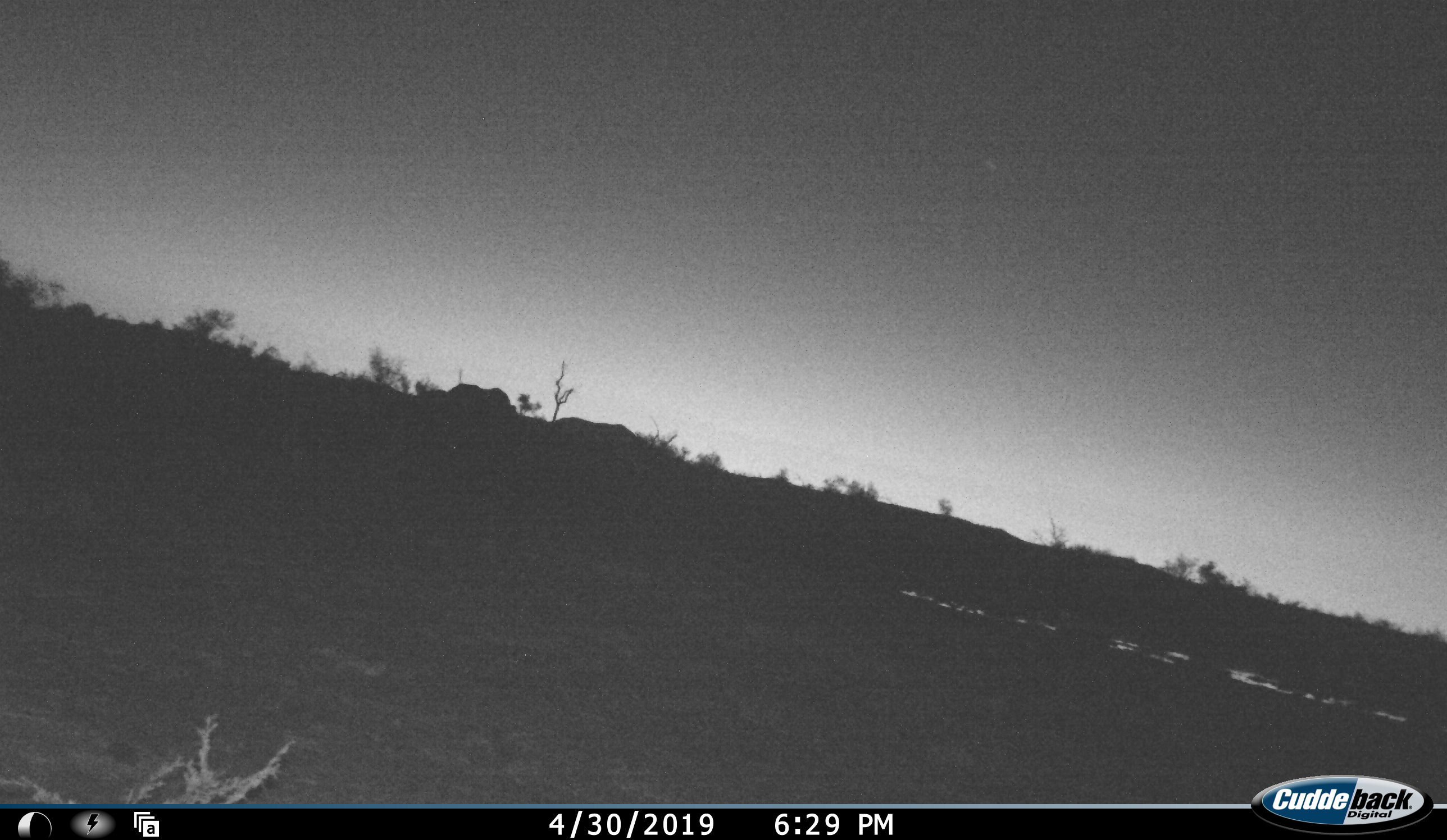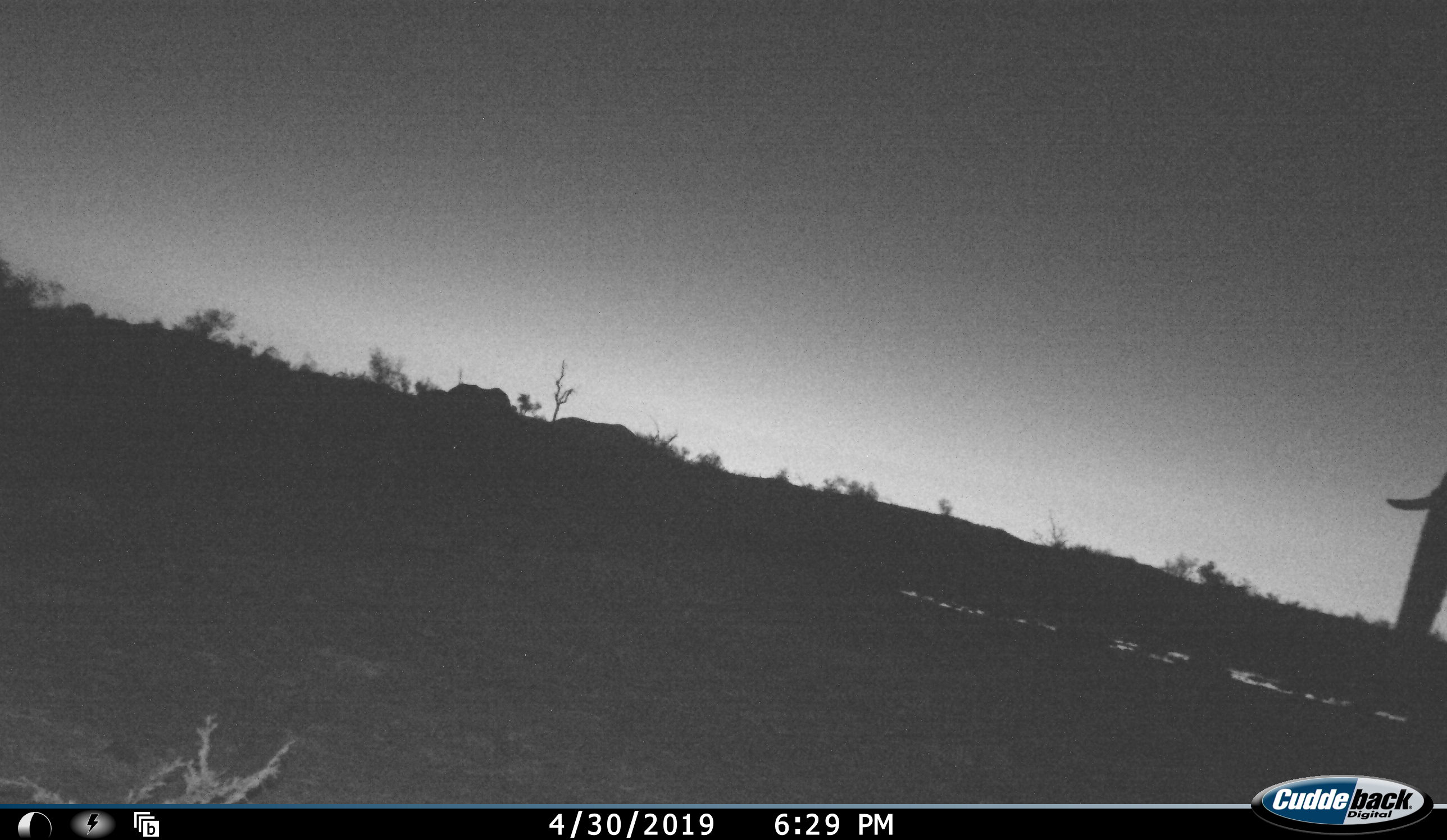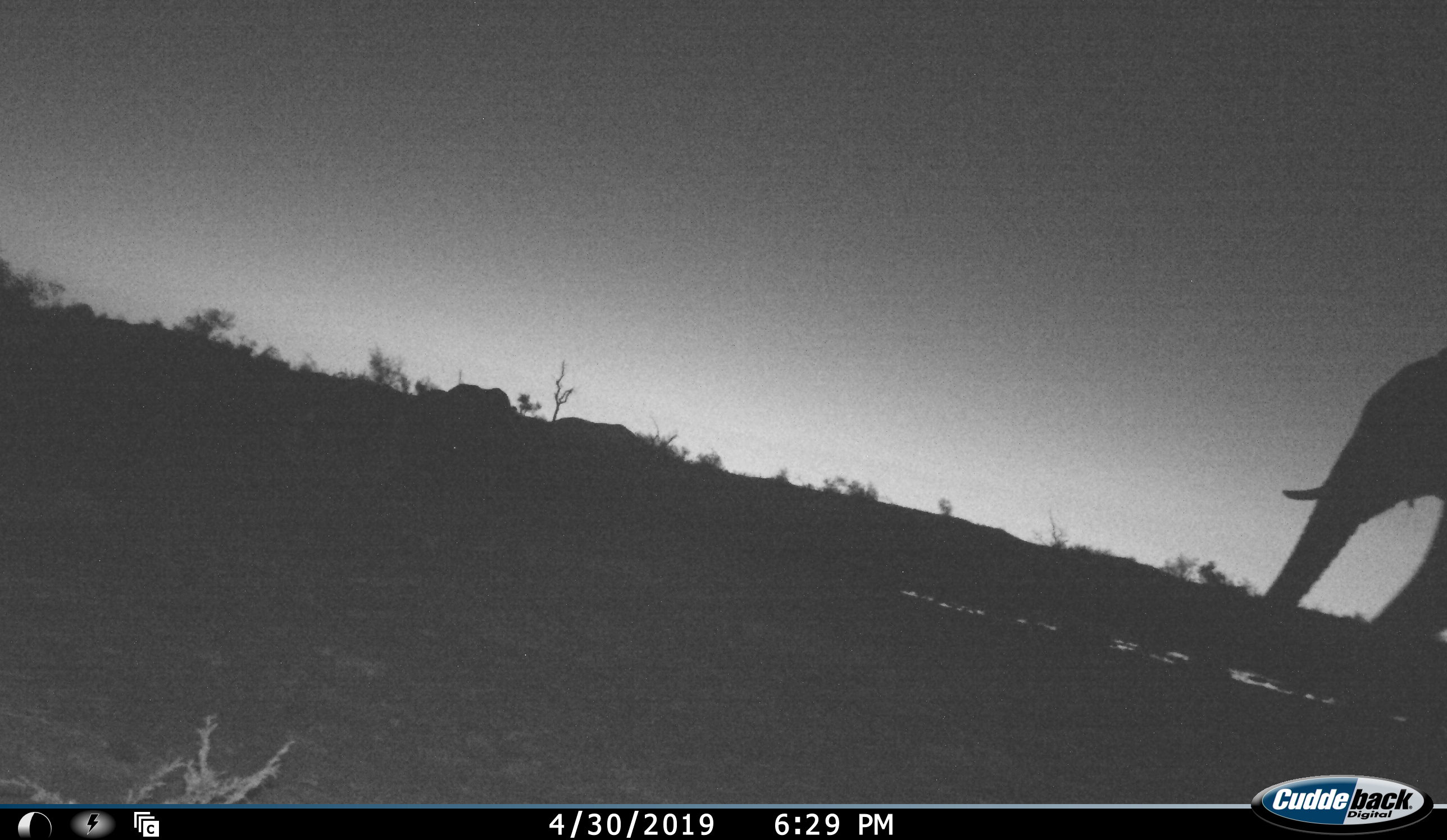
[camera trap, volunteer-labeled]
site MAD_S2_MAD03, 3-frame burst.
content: unidentified animal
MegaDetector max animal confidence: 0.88